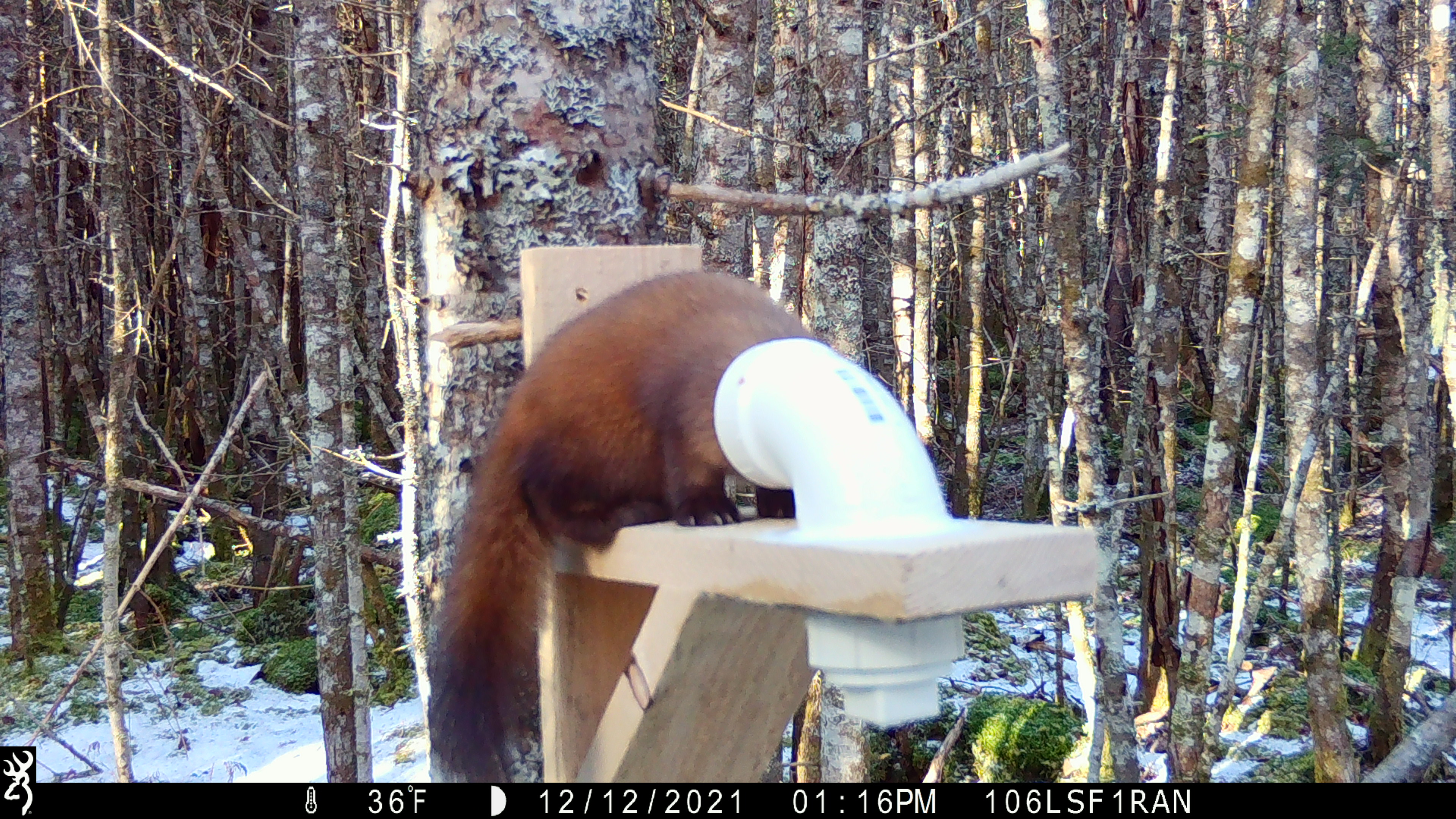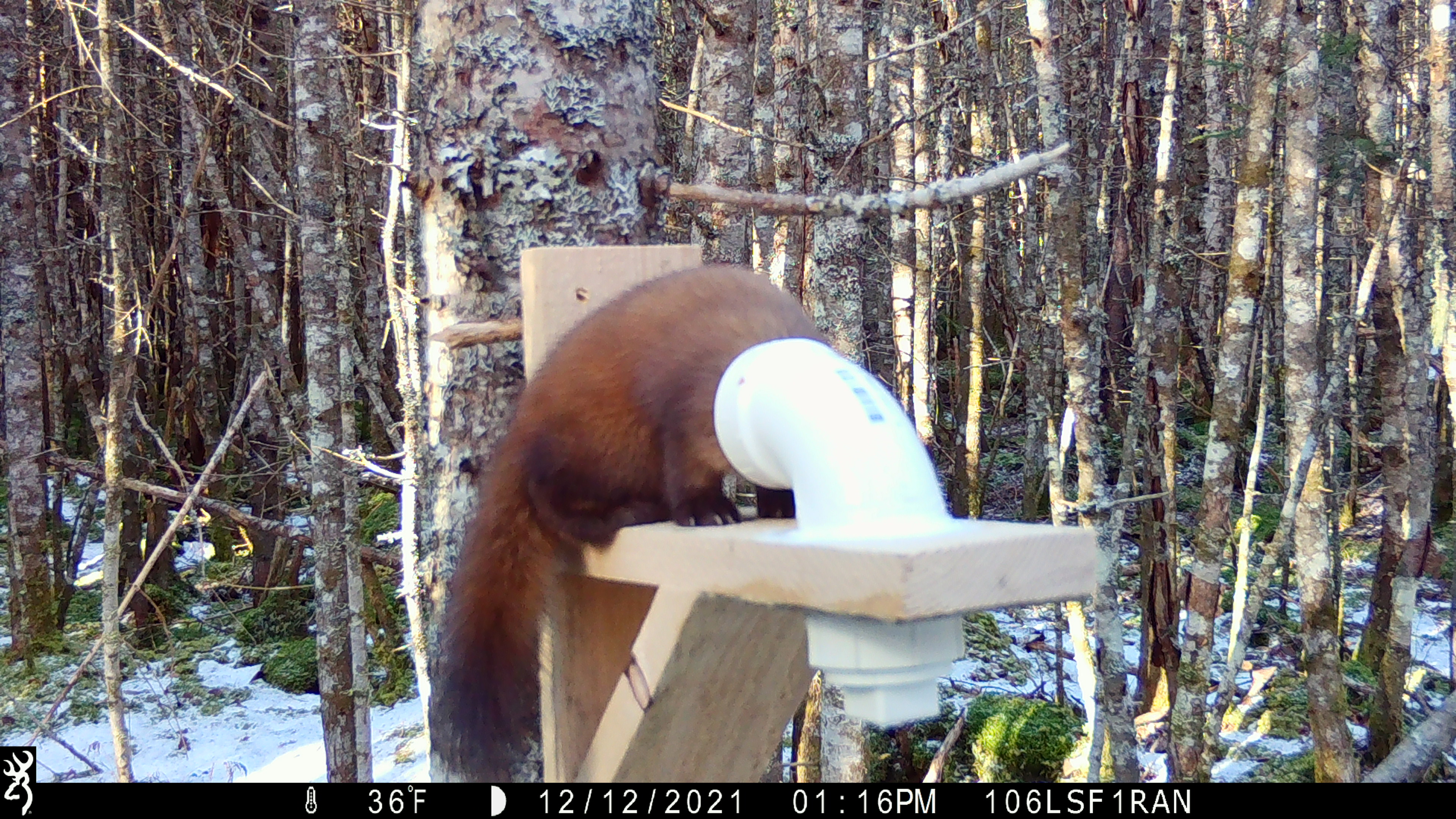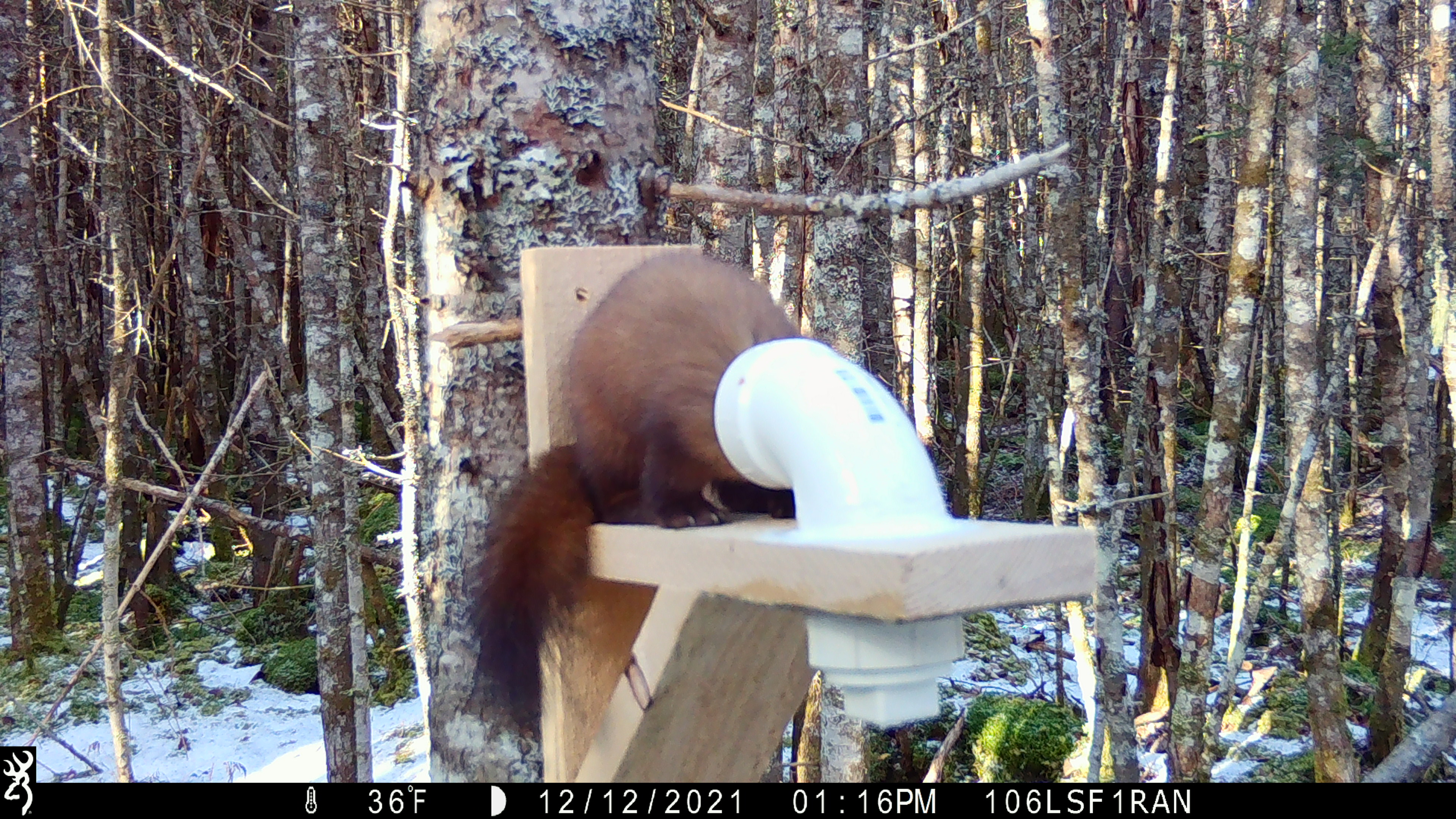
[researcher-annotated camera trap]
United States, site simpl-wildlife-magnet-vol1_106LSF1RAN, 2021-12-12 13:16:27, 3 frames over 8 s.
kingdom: Animalia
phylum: Chordata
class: Mammalia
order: Carnivora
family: Mustelidae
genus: Martes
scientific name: Martes americana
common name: american marten